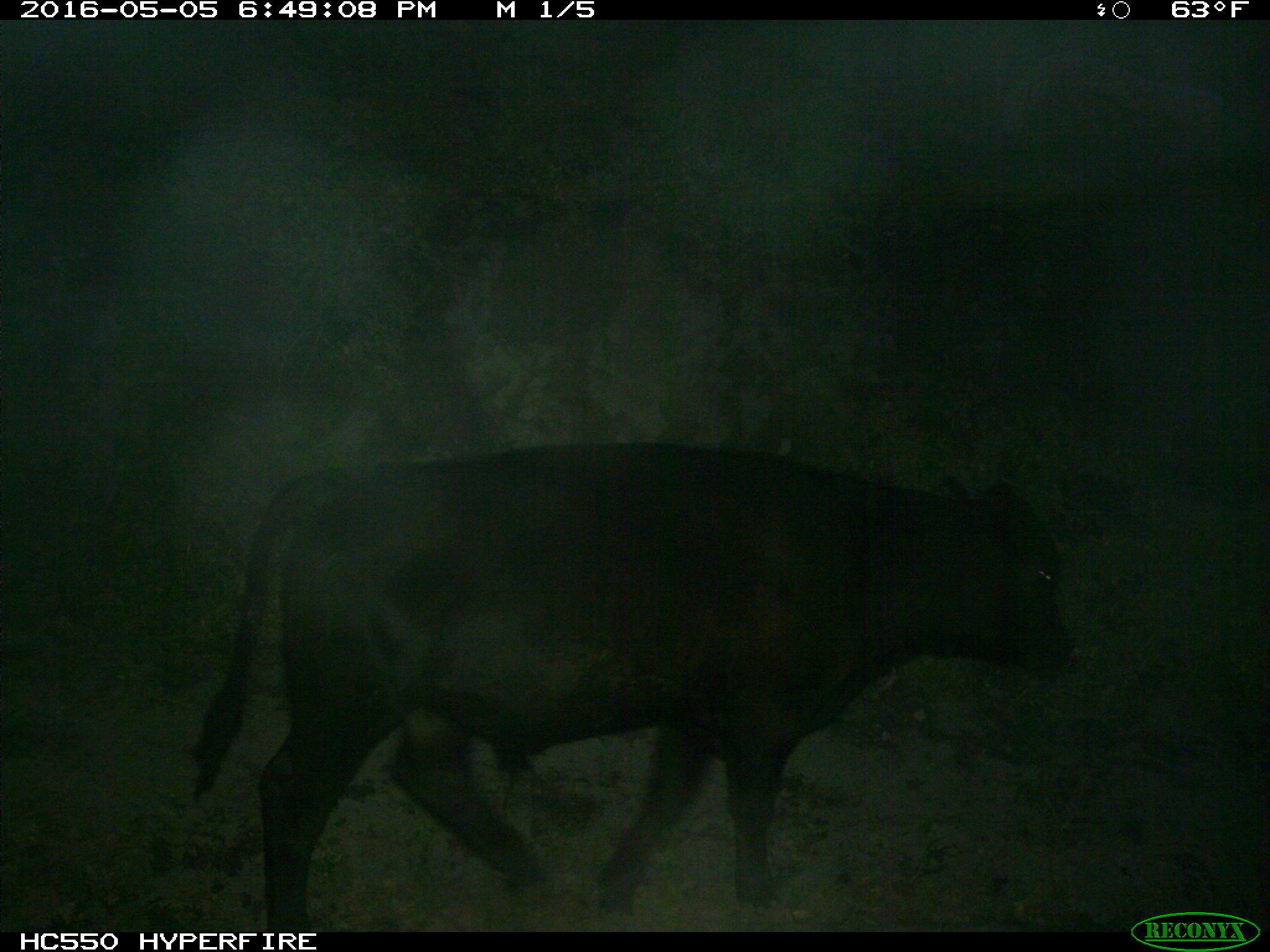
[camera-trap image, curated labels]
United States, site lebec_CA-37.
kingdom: Animalia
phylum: Chordata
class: Mammalia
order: Artiodactyla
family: Bovidae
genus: Bos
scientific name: Bos taurus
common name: domestic cow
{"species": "Bos taurus (domestic cow)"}